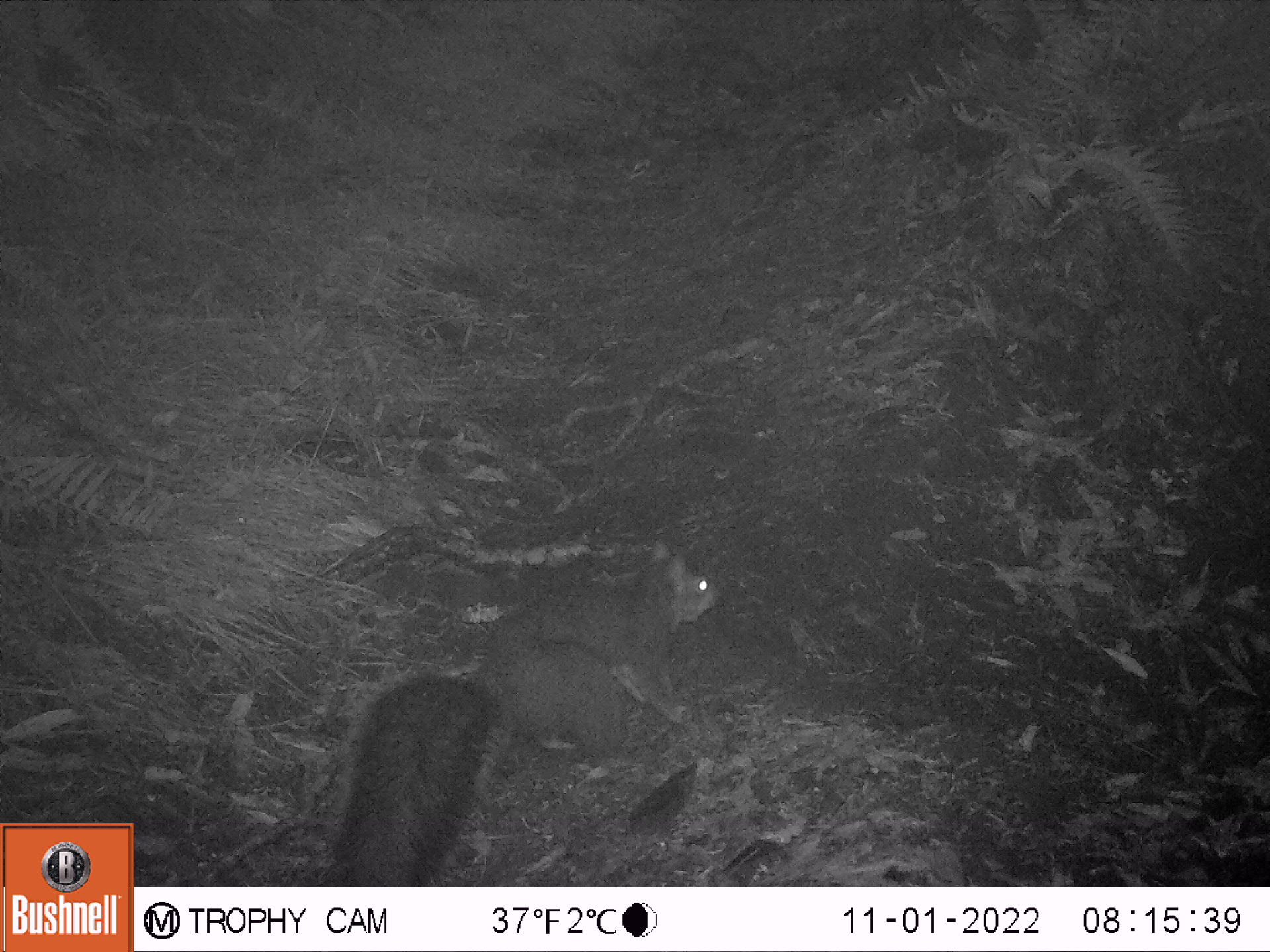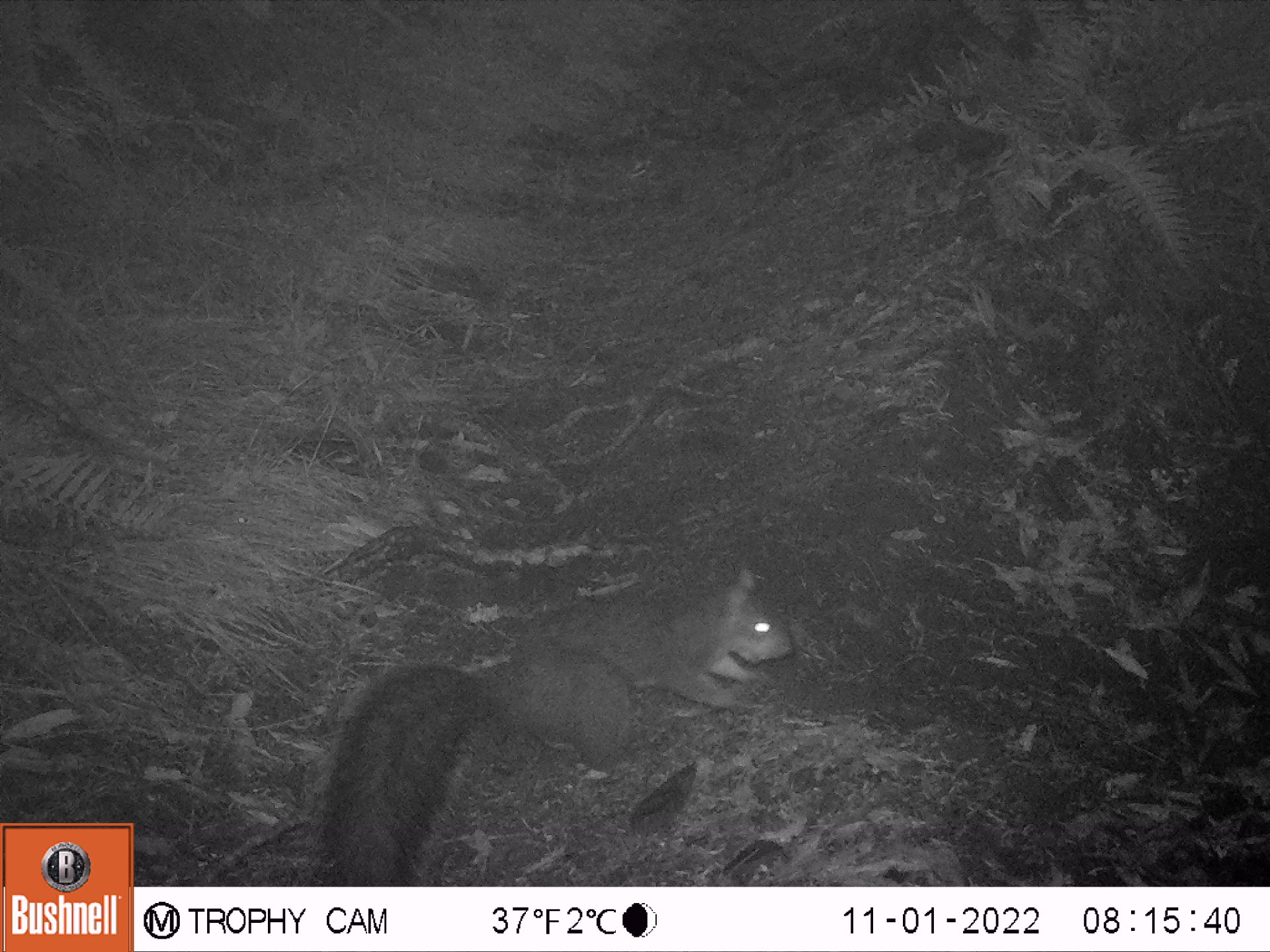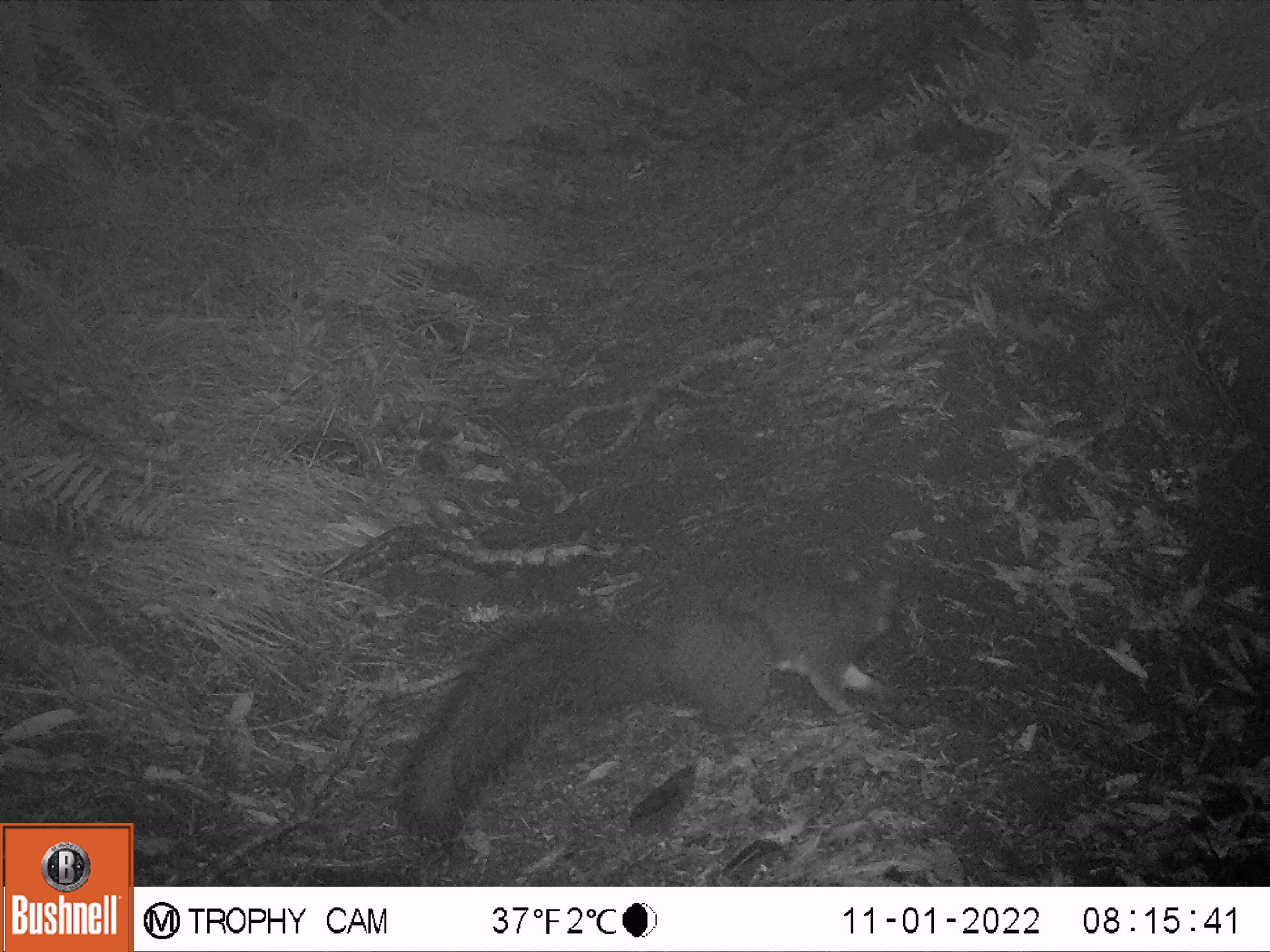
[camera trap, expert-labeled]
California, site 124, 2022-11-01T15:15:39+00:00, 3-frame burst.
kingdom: Animalia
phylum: Chordata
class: Mammalia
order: Rodentia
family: Sciuridae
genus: Sciurus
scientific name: Sciurus griseus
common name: western gray squirrel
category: western grey squirrel